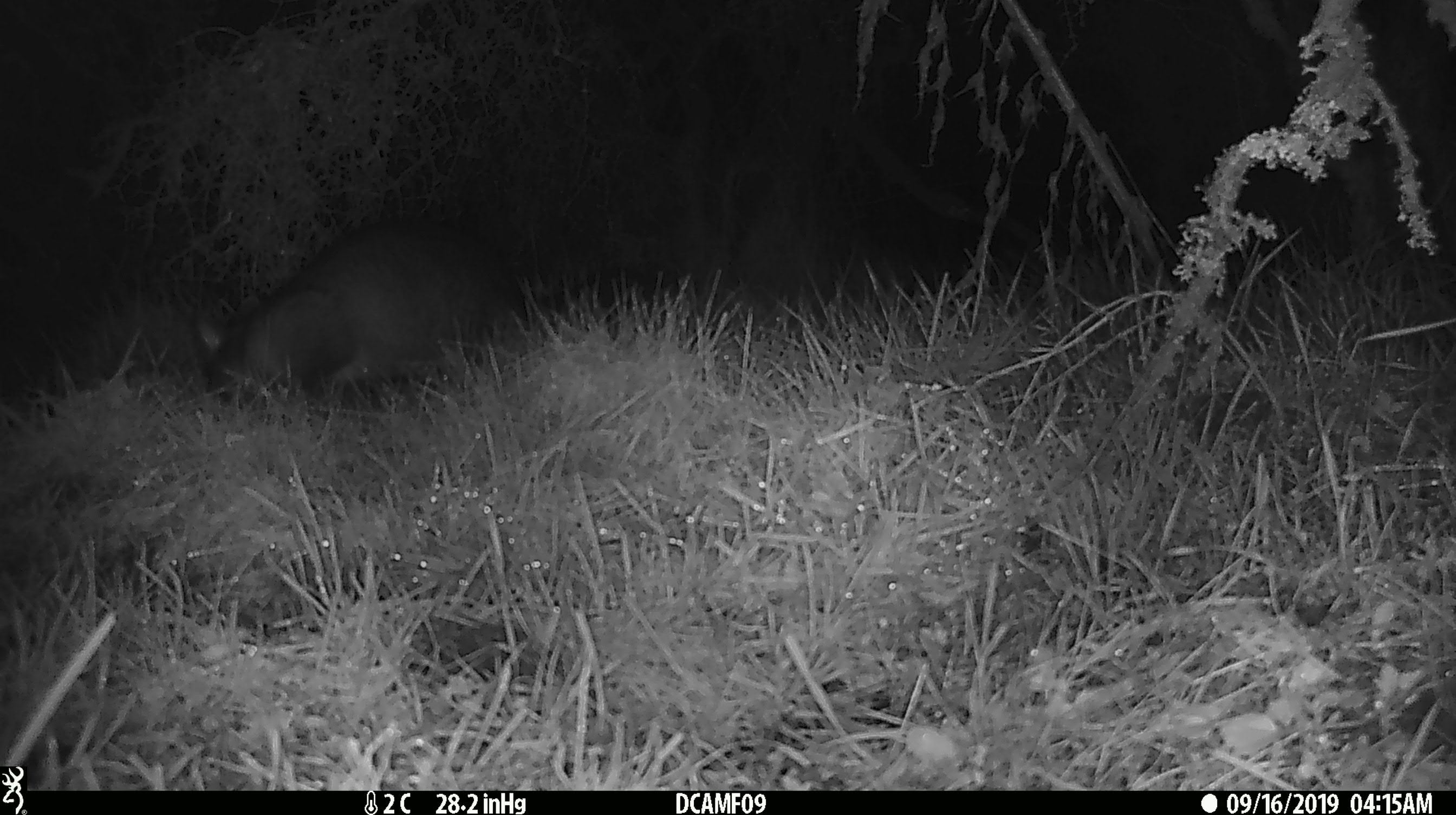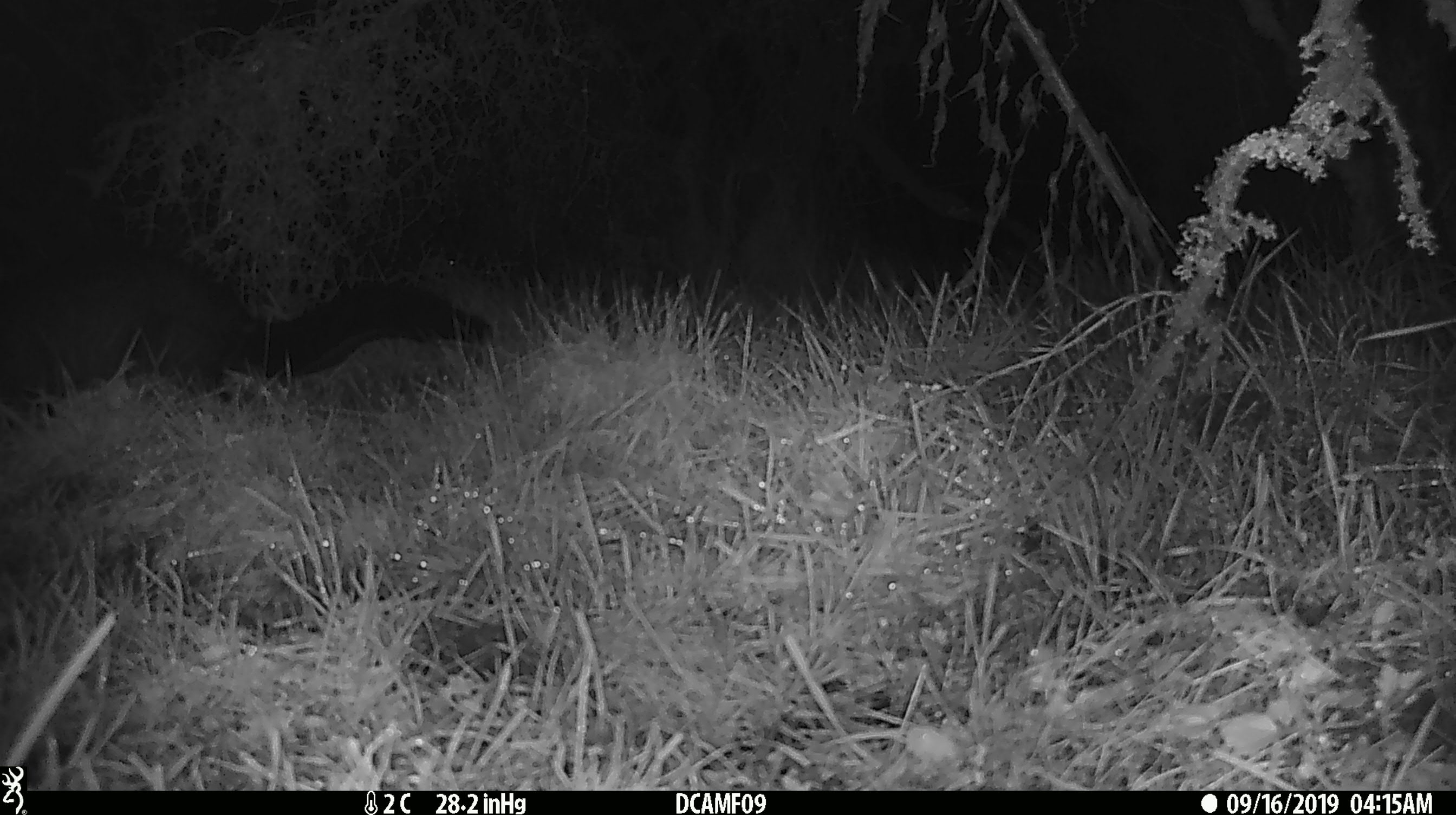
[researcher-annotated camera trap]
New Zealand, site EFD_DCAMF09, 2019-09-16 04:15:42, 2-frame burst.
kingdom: Animalia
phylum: Chordata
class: Mammalia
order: Diprotodontia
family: Phalangeridae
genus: Trichosurus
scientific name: Trichosurus vulpecula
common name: common brushtail possum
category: possum